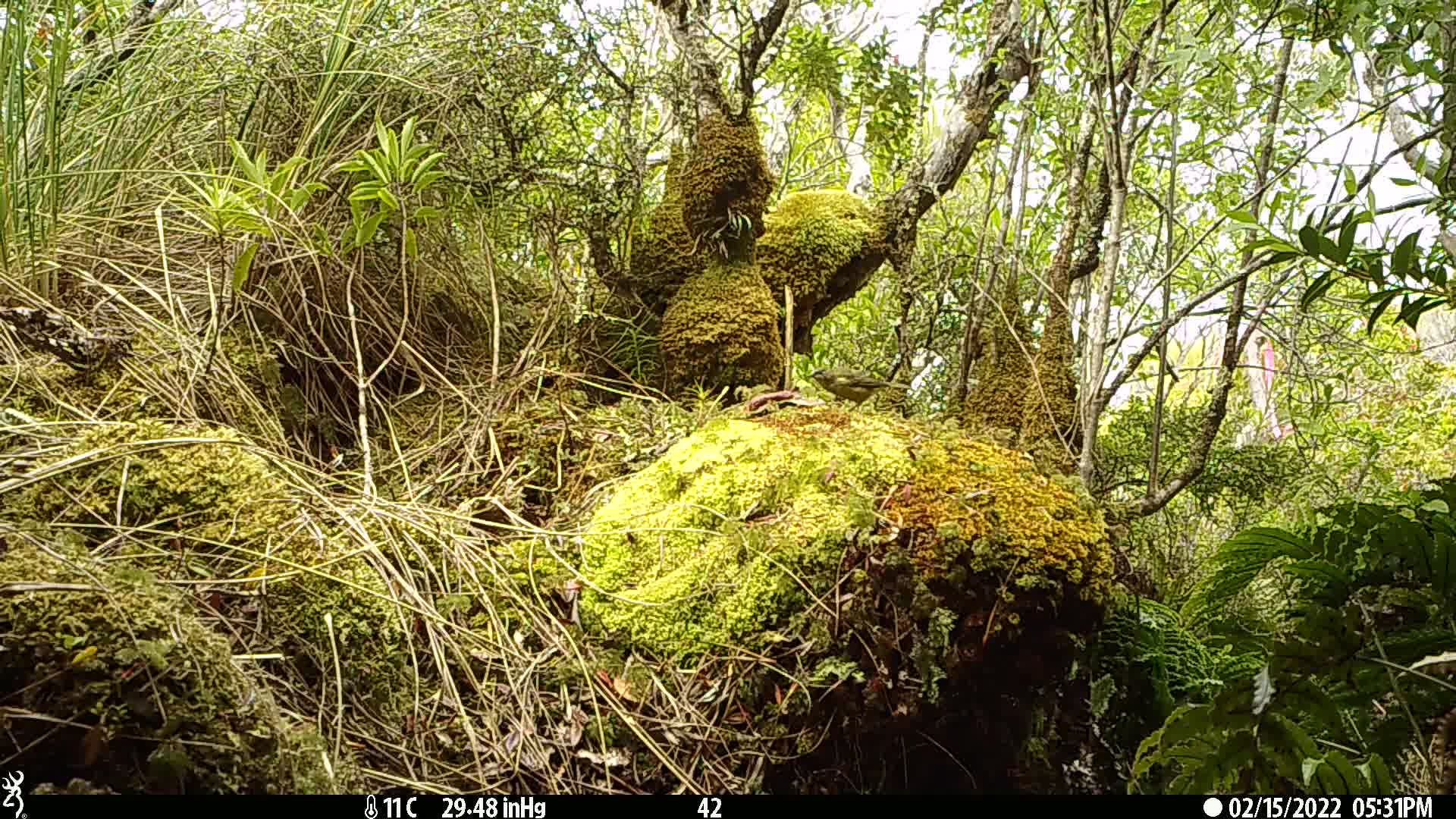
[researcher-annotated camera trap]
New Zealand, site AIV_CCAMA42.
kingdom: Animalia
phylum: Chordata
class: Aves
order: Passeriformes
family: Meliphagidae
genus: Anthornis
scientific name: Anthornis melanura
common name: new zealand bellbird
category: bellbird